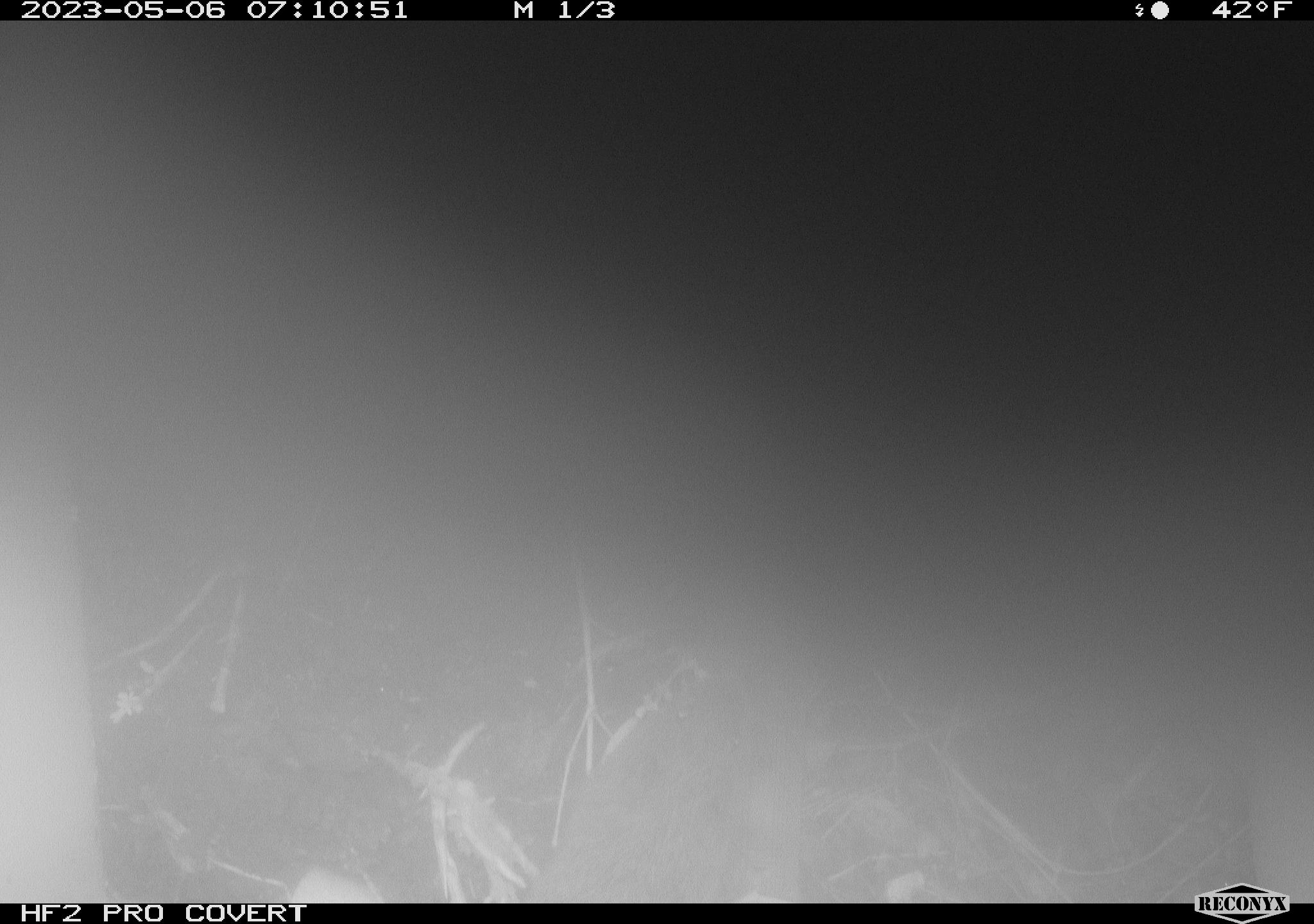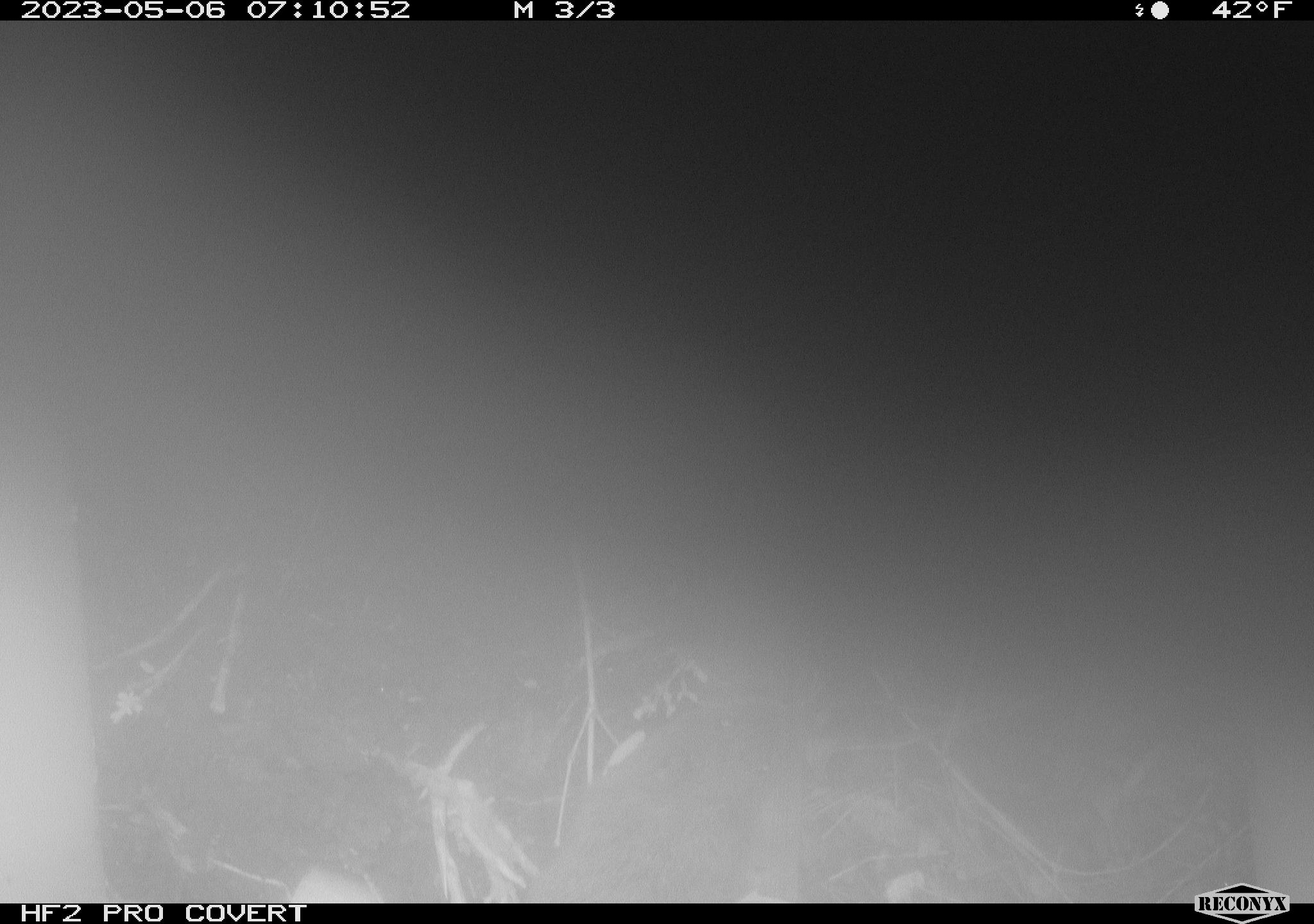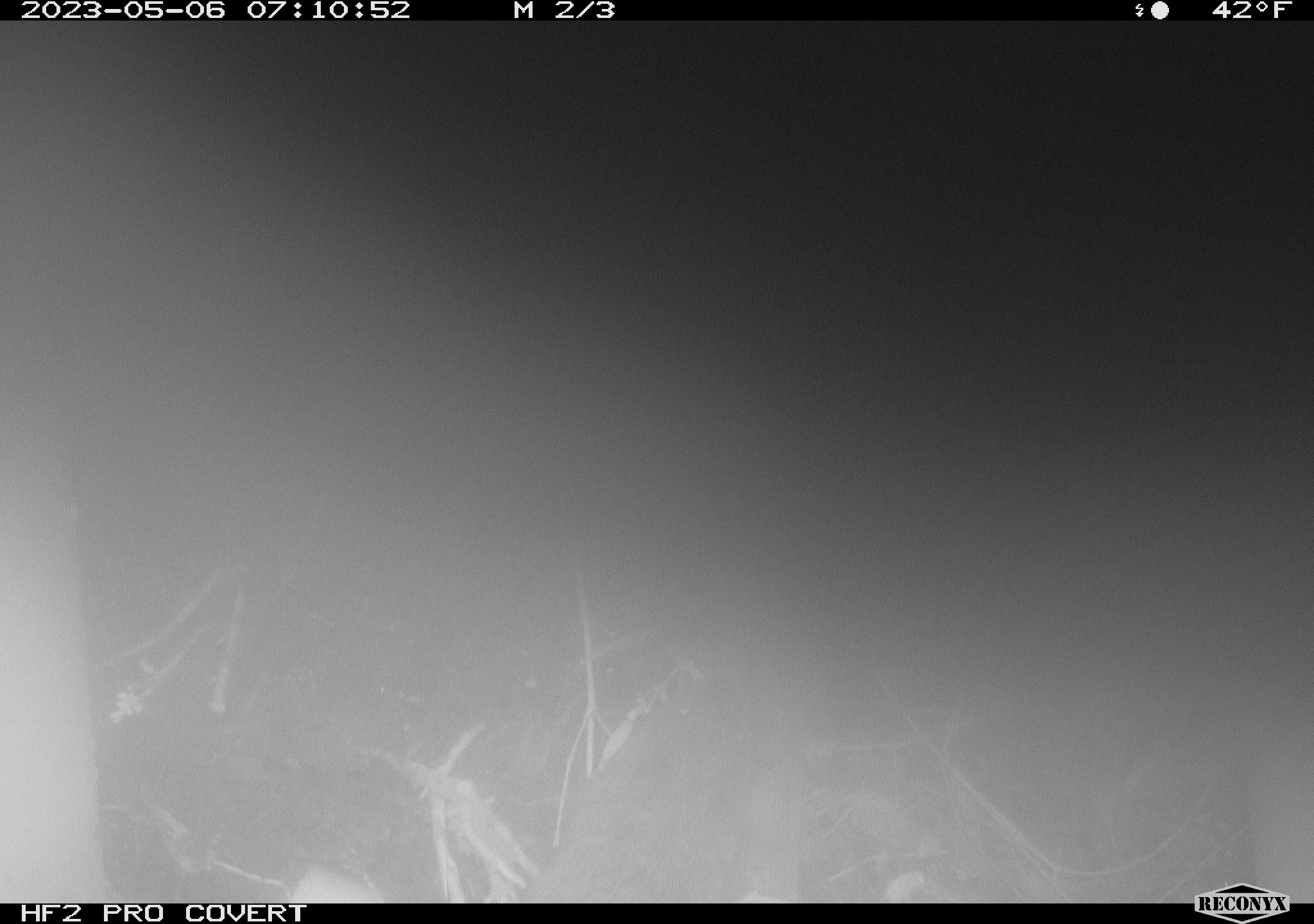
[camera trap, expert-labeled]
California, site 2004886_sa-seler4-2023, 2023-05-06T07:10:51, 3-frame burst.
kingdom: Animalia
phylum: Chordata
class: Mammalia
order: Rodentia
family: Cricetidae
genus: Microtus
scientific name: Microtus californicus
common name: california vole